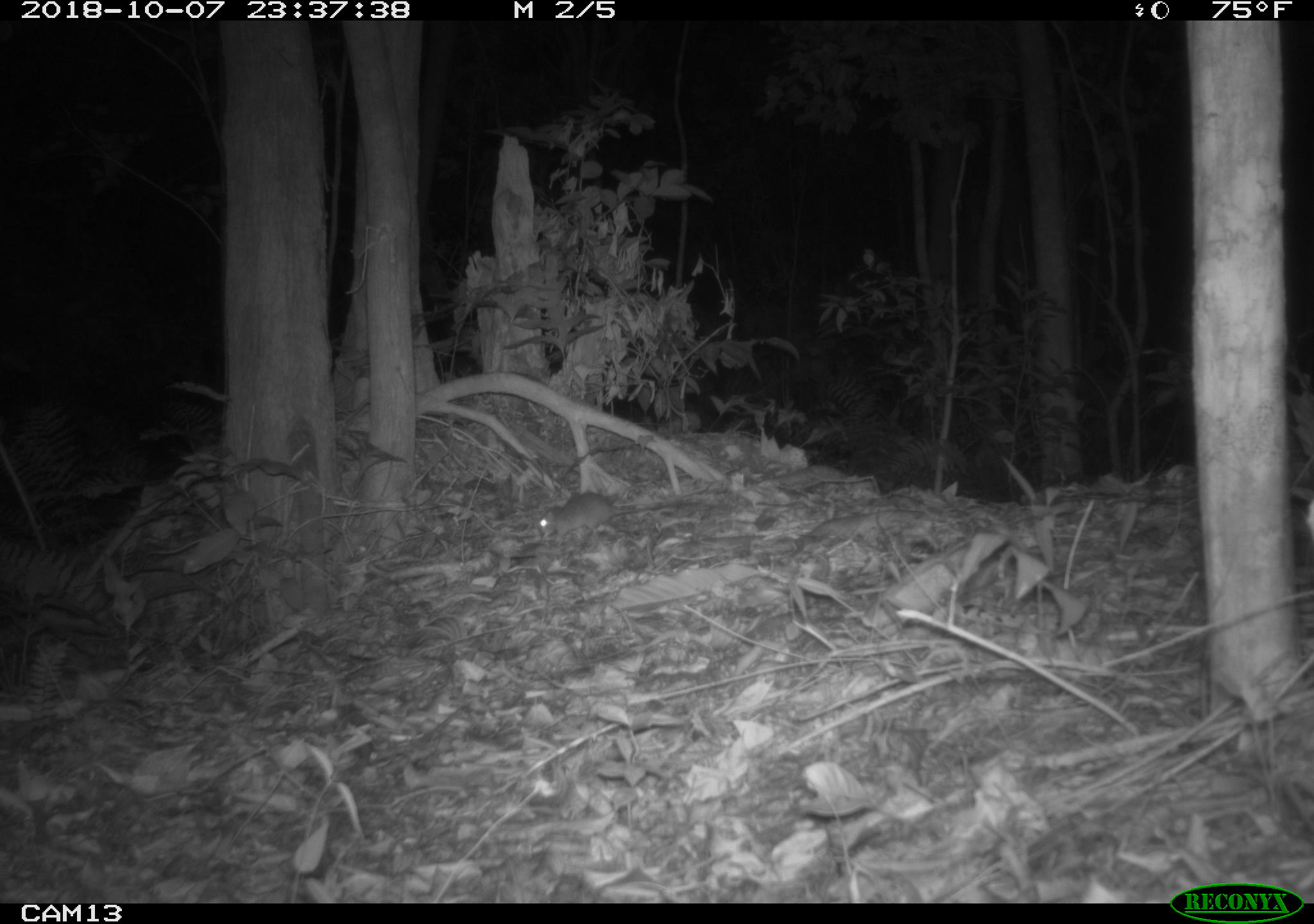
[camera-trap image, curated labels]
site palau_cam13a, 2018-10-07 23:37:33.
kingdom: Animalia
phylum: Chordata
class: Mammalia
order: Rodentia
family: Muridae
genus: Rattus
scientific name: Rattus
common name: rat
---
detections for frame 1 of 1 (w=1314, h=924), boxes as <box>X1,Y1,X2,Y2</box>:
rat: <box>529,488,708,543</box>